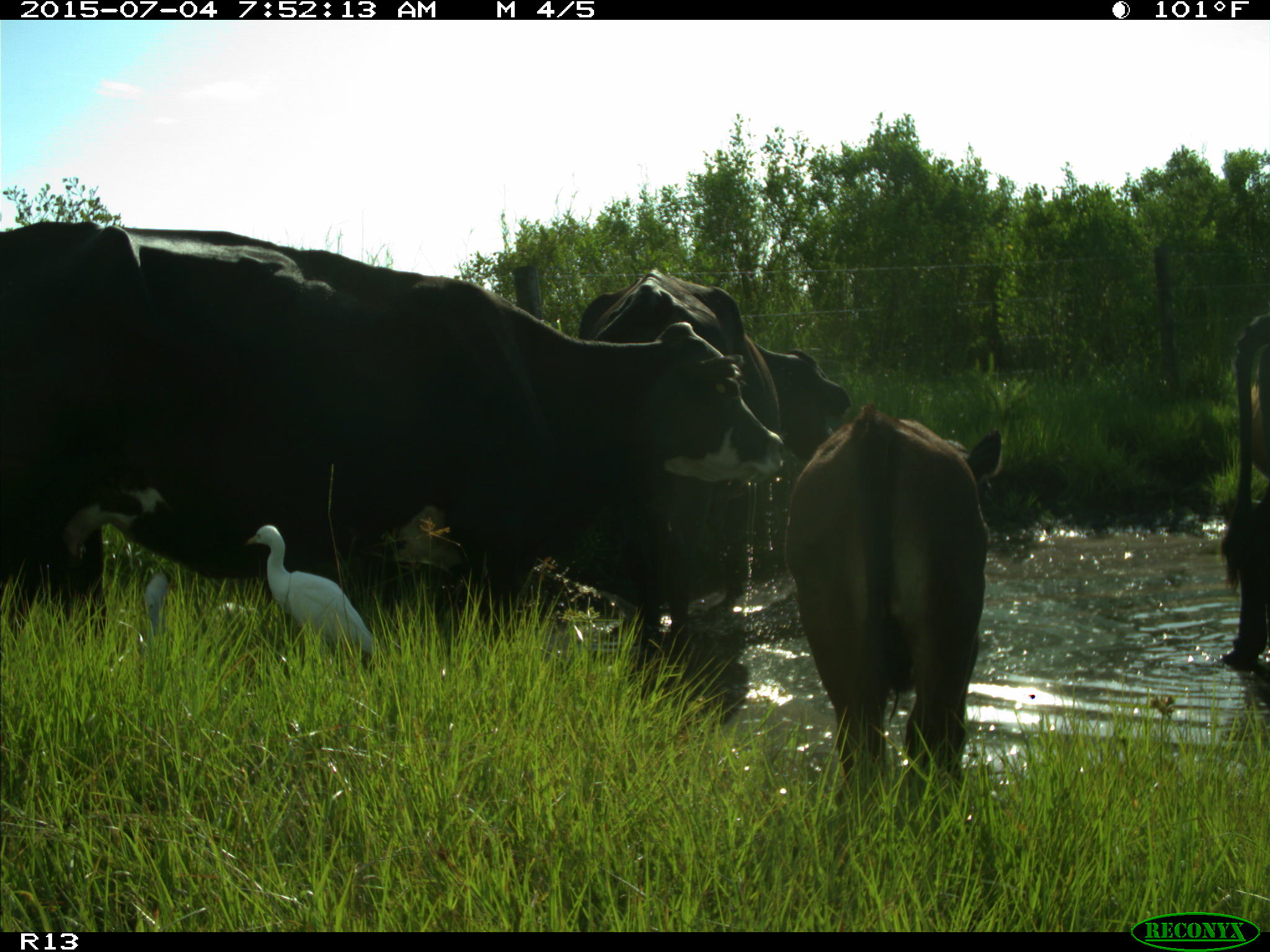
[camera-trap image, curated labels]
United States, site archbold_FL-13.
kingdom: Animalia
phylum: Chordata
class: Mammalia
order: Artiodactyla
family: Bovidae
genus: Bos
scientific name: Bos taurus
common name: domestic cow